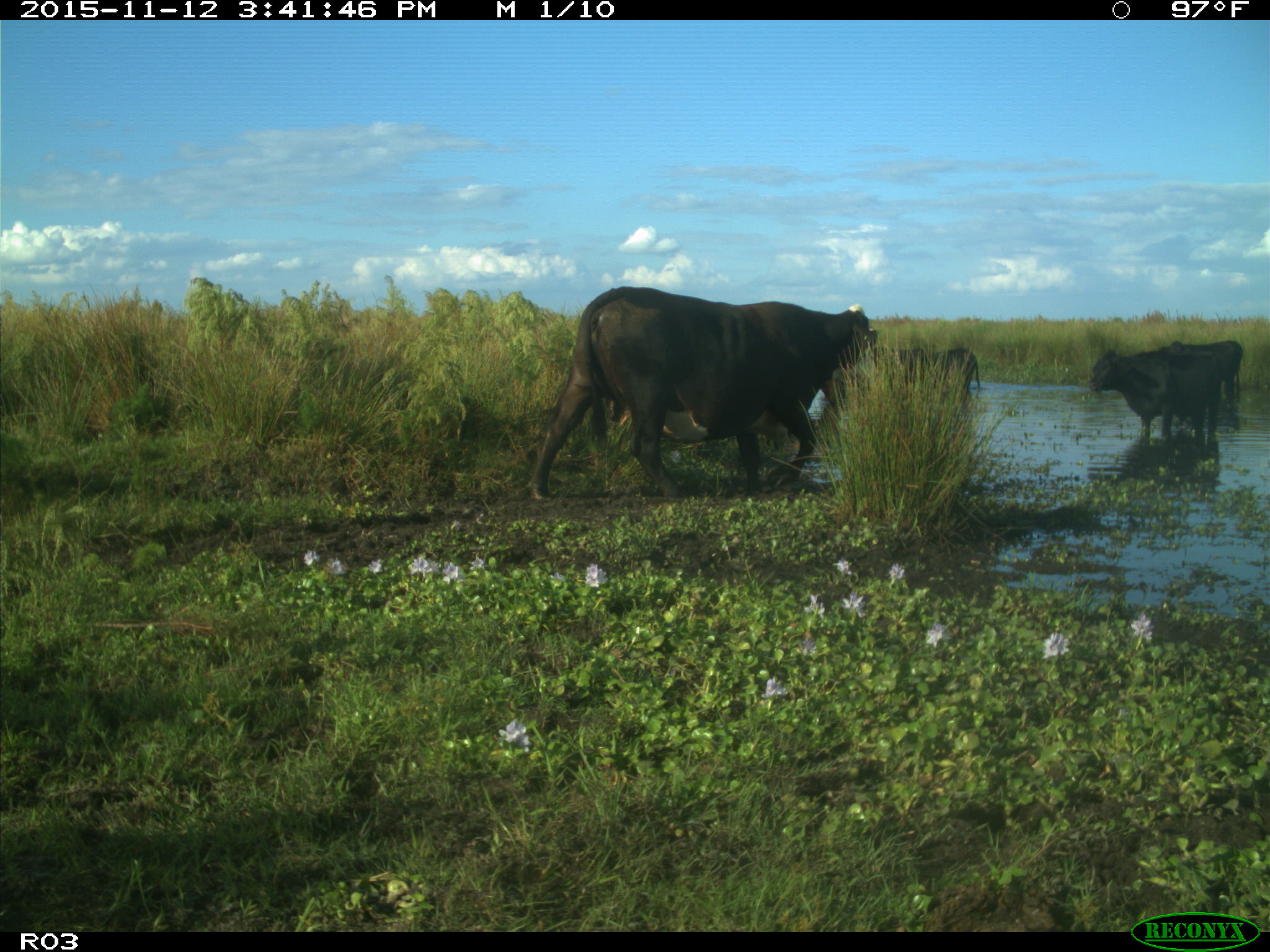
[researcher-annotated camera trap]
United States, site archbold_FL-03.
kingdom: Animalia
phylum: Chordata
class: Mammalia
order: Artiodactyla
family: Bovidae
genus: Bos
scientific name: Bos taurus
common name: domestic cow